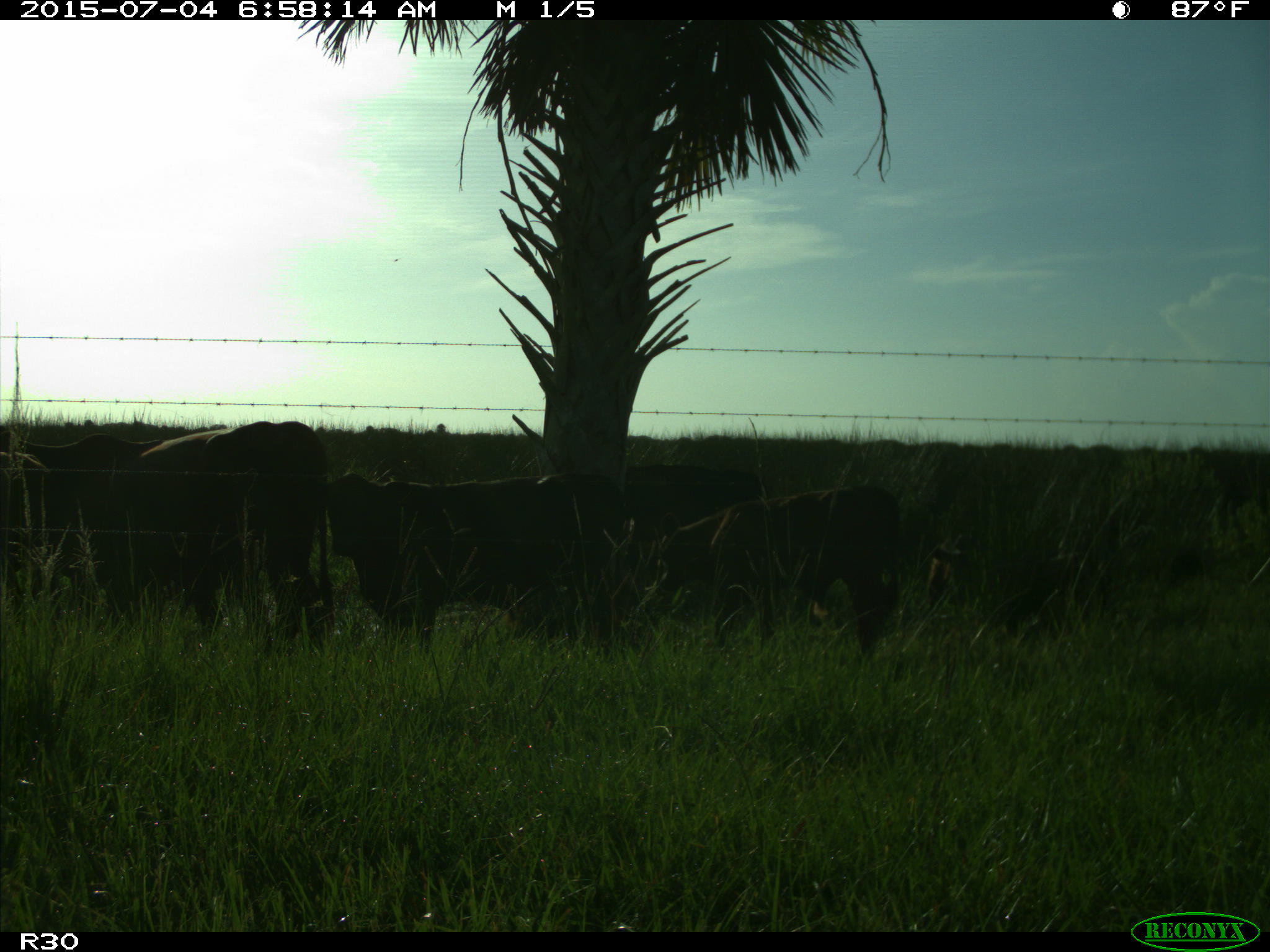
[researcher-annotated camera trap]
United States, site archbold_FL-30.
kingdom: Animalia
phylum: Chordata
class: Mammalia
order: Artiodactyla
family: Bovidae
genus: Bos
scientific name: Bos taurus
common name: domestic cow